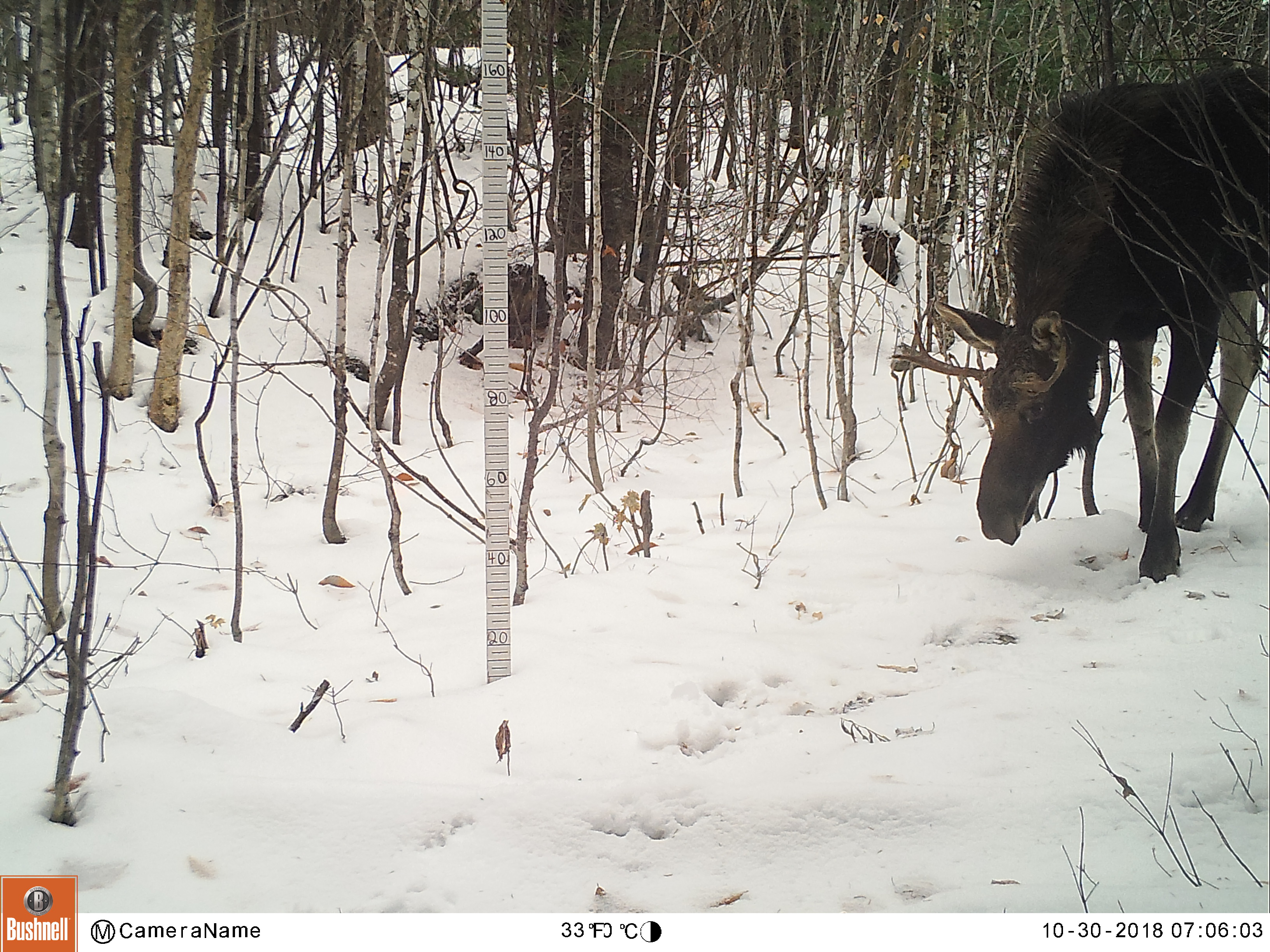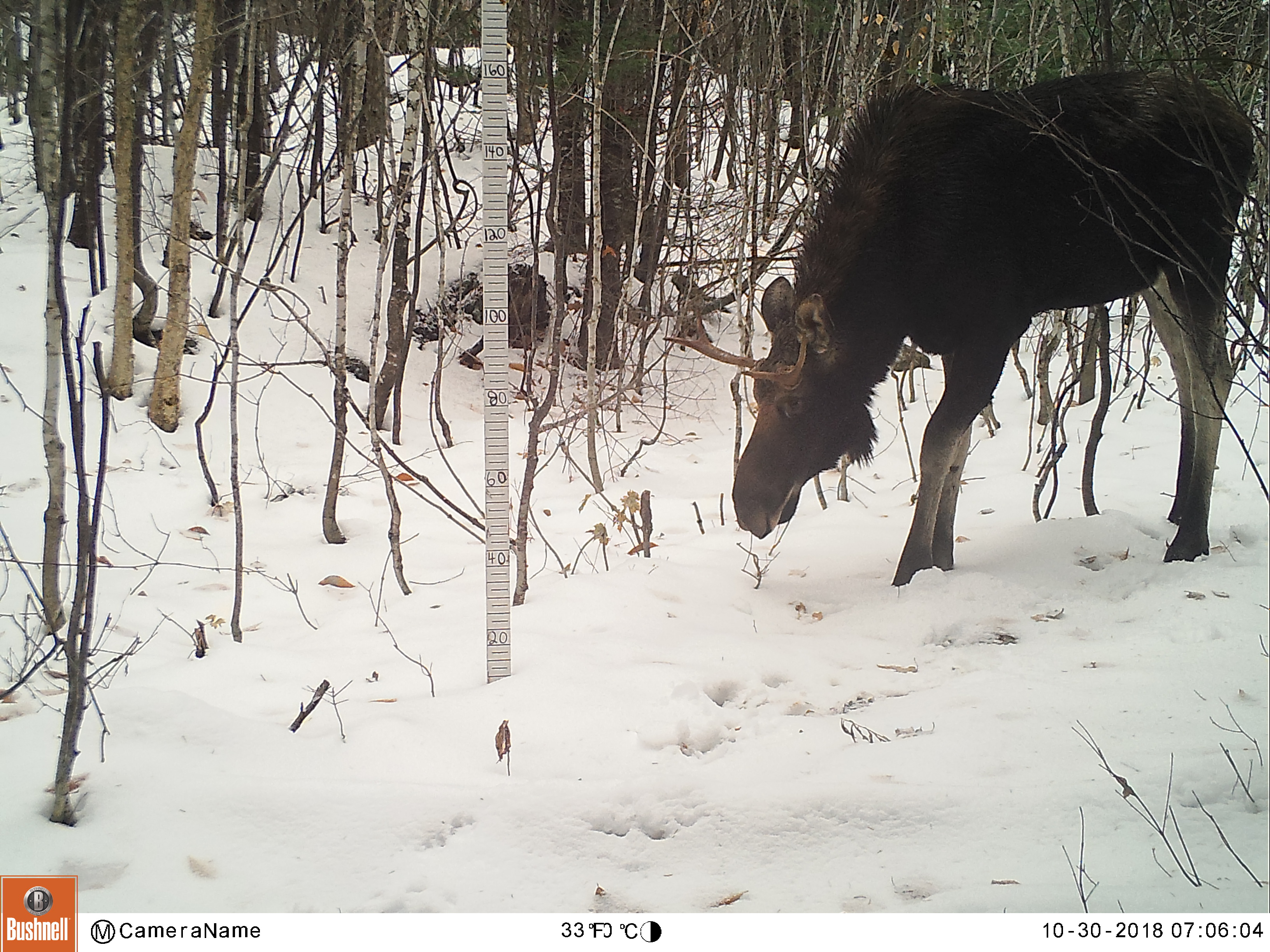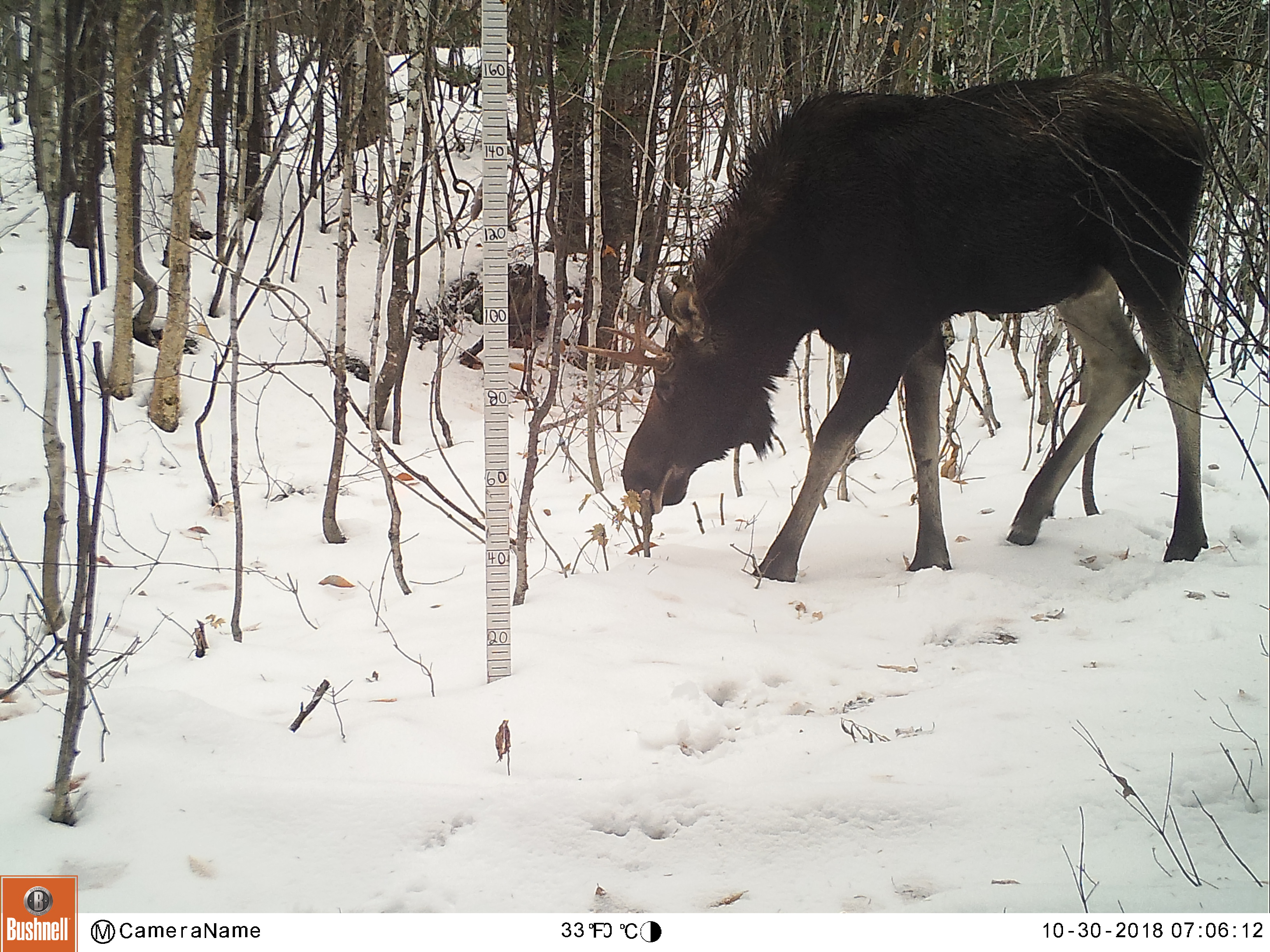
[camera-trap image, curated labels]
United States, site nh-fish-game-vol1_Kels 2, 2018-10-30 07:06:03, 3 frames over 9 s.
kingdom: Animalia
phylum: Chordata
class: Mammalia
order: Artiodactyla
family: Cervidae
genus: Alces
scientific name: Alces alces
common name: moose